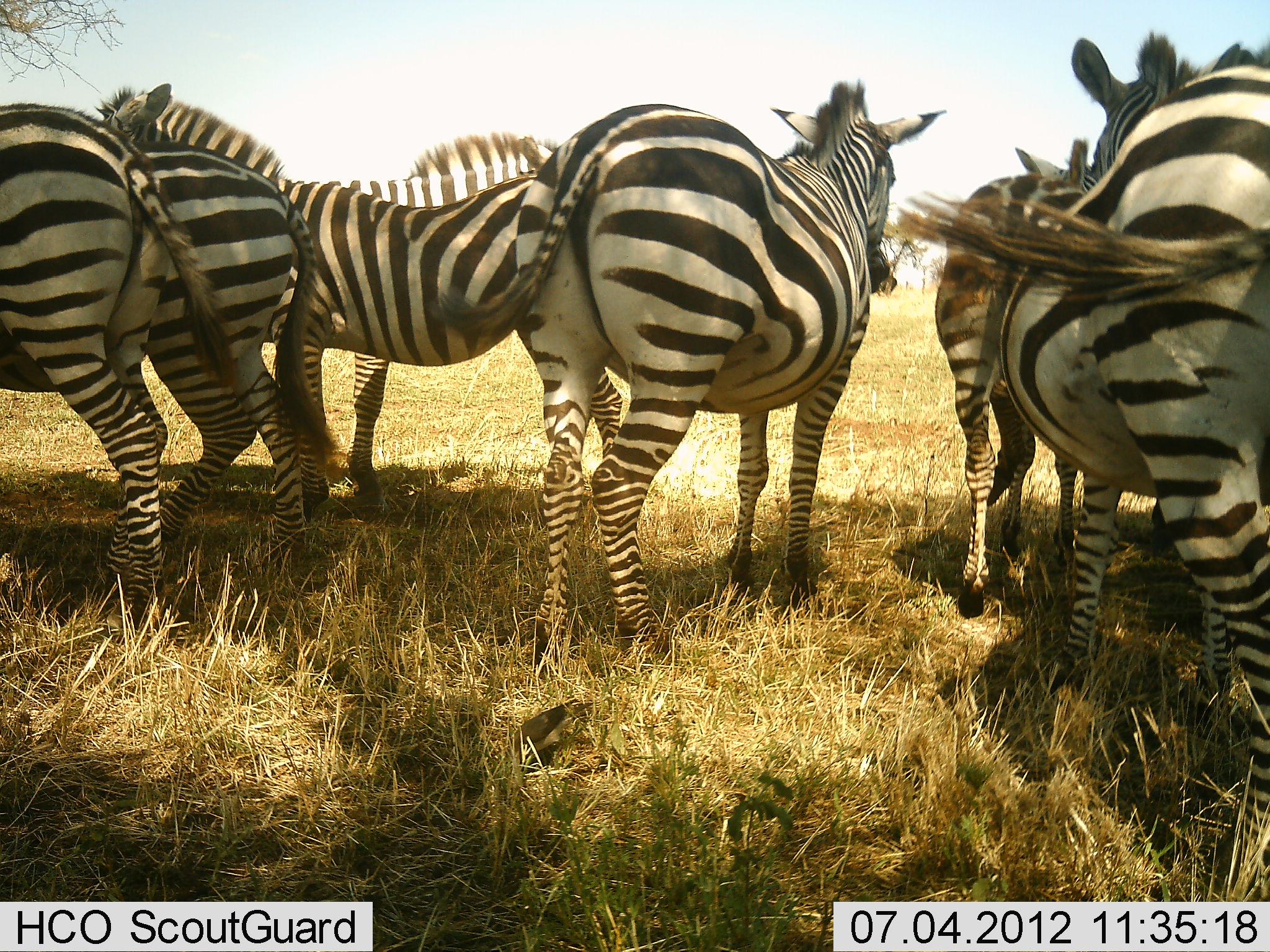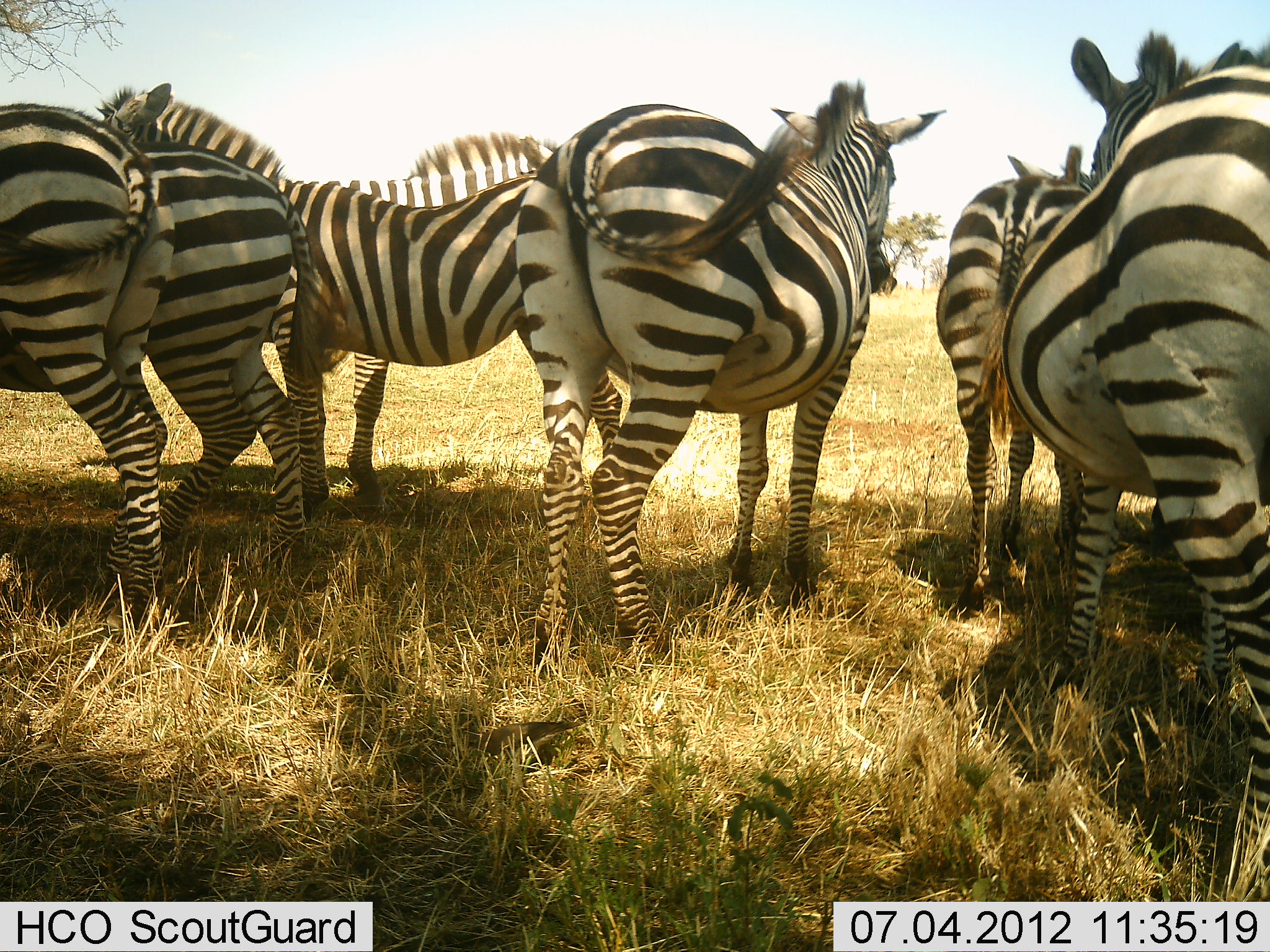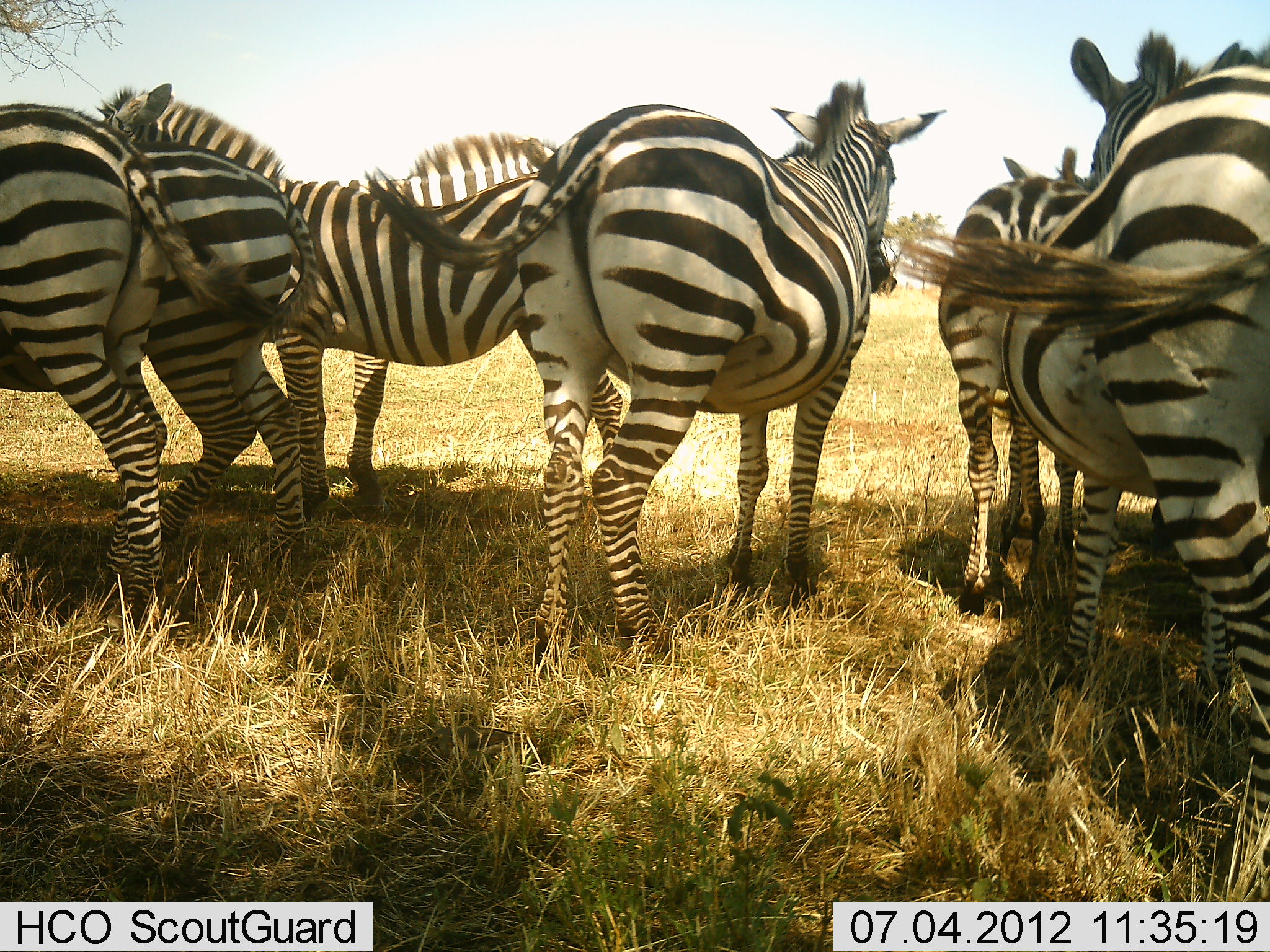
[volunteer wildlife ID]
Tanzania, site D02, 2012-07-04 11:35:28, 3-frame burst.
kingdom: Animalia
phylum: Chordata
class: Mammalia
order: Perissodactyla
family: Equidae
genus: Equus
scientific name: Equus quagga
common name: plains zebra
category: zebra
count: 7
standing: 90%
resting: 10%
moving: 0%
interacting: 10%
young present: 0%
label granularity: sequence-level